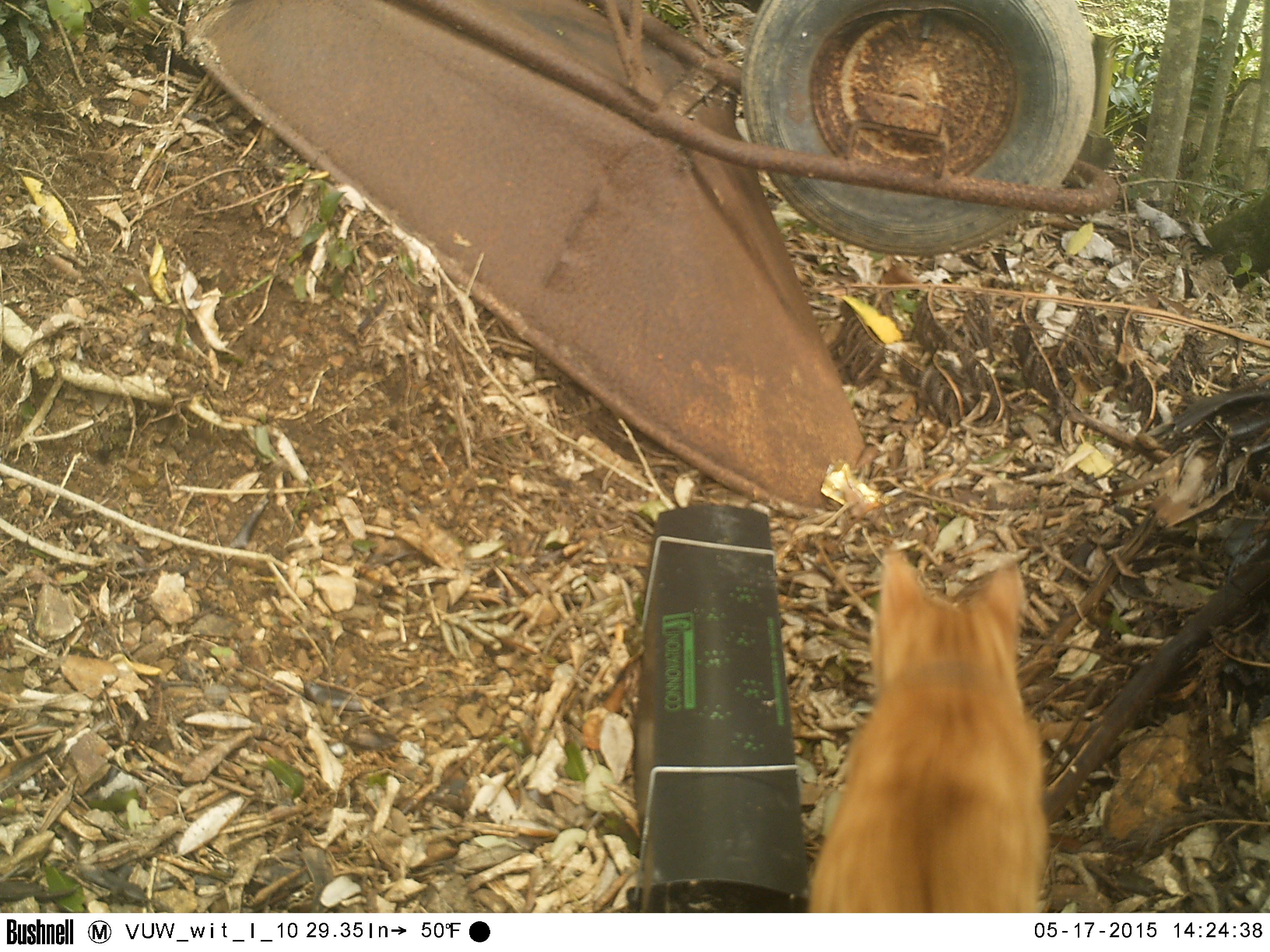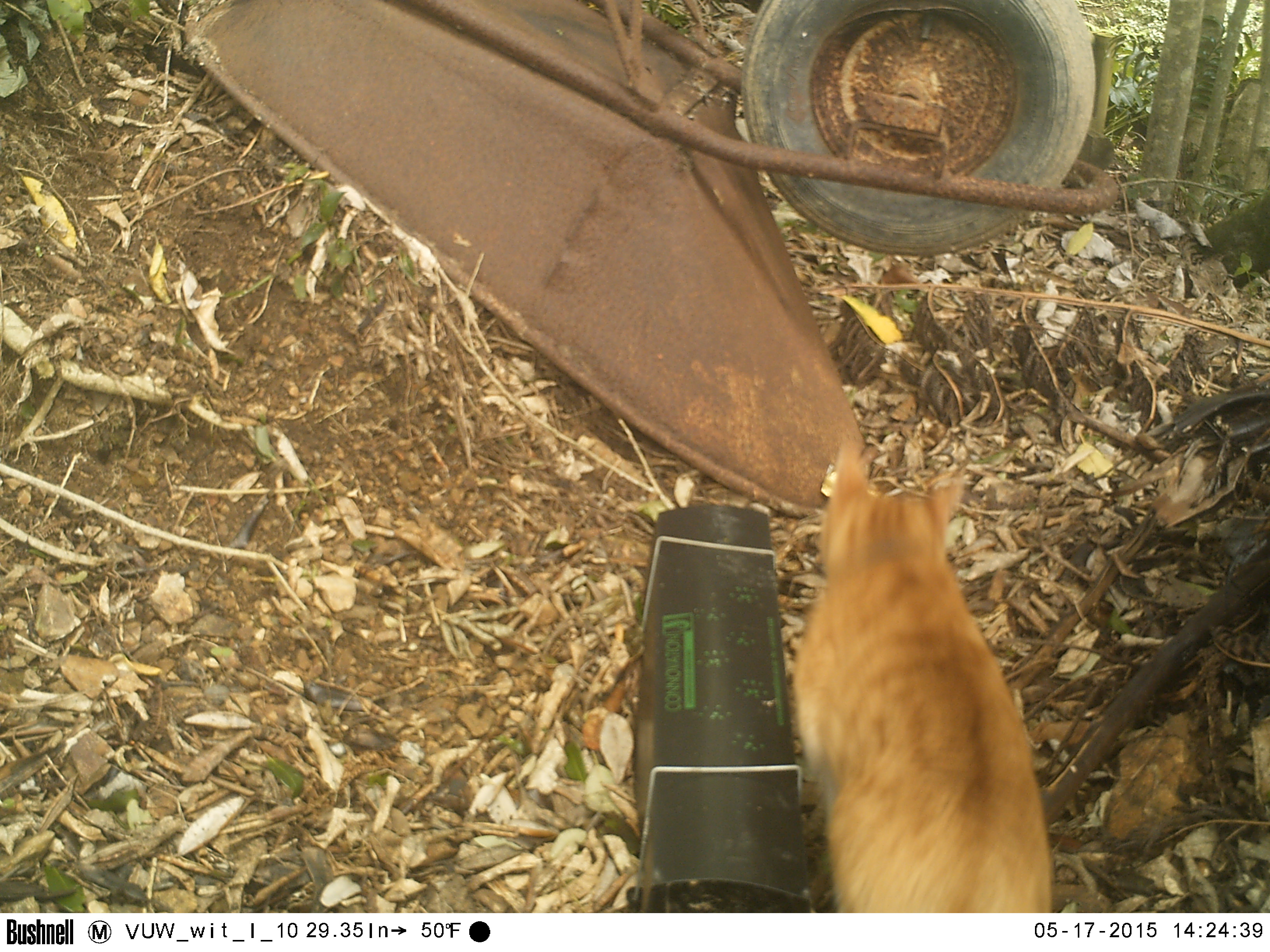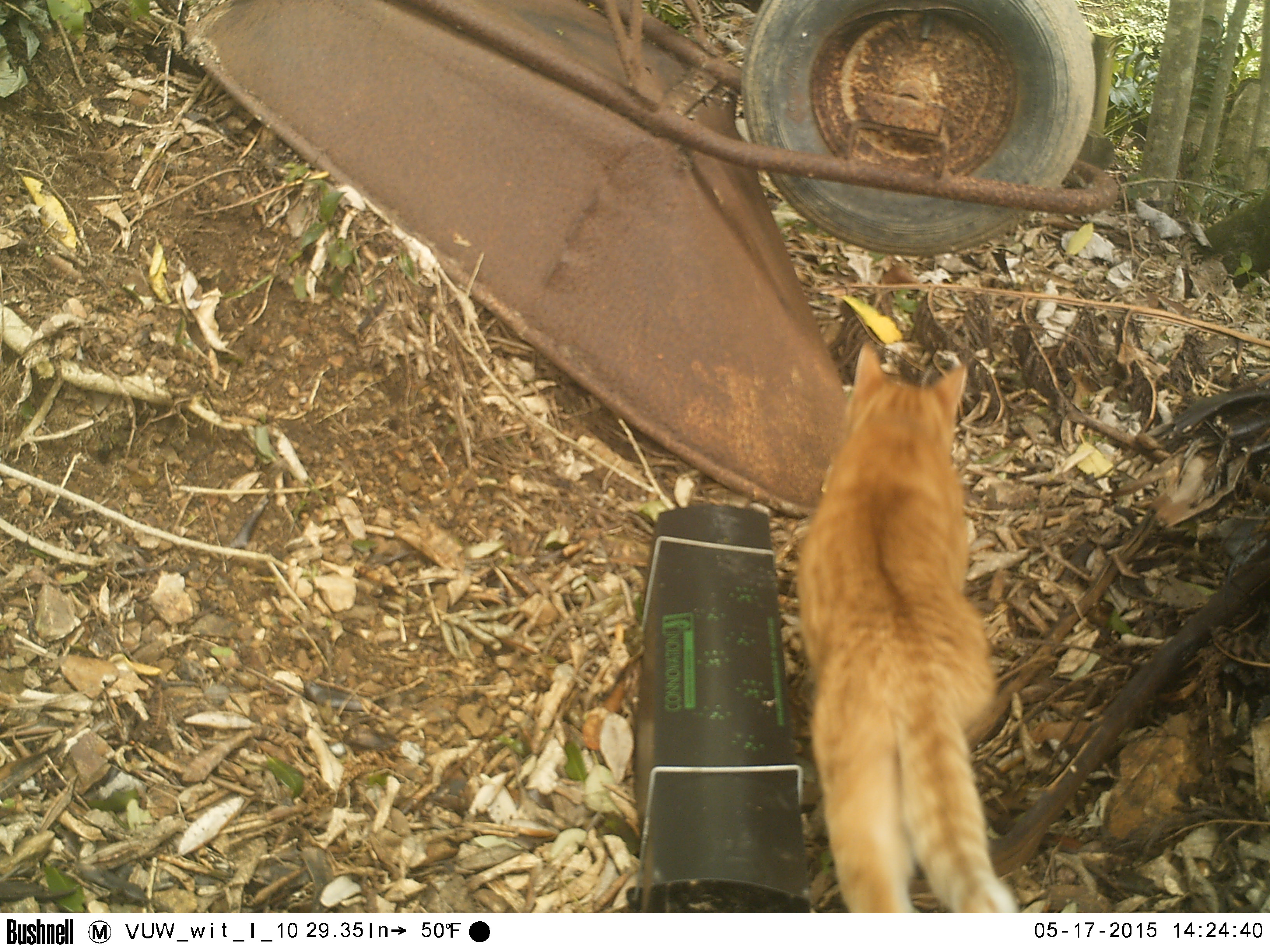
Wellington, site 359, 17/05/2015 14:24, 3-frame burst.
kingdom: Animalia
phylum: Chordata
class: Mammalia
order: Carnivora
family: Felidae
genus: Felis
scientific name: Felis catus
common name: cat